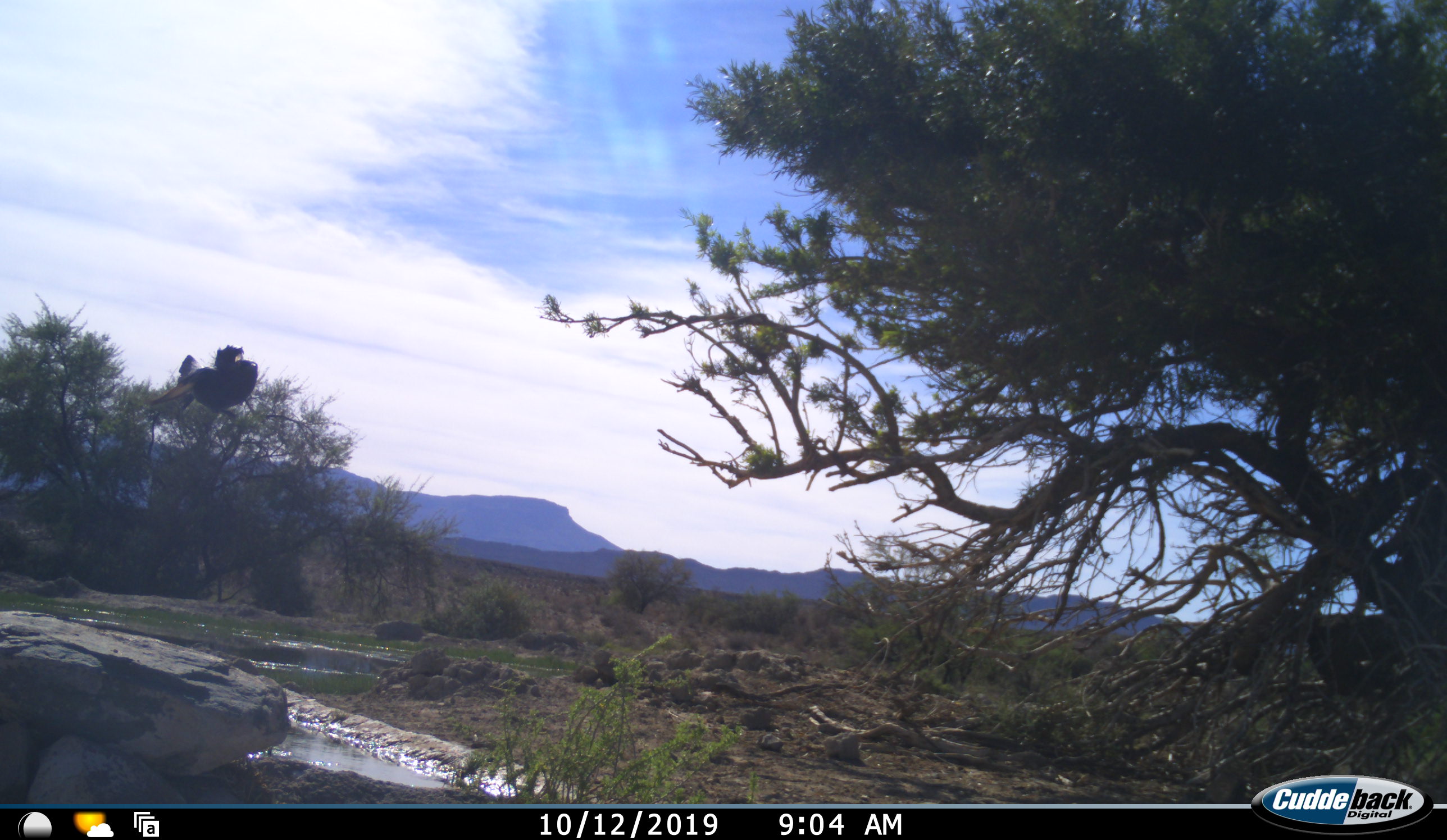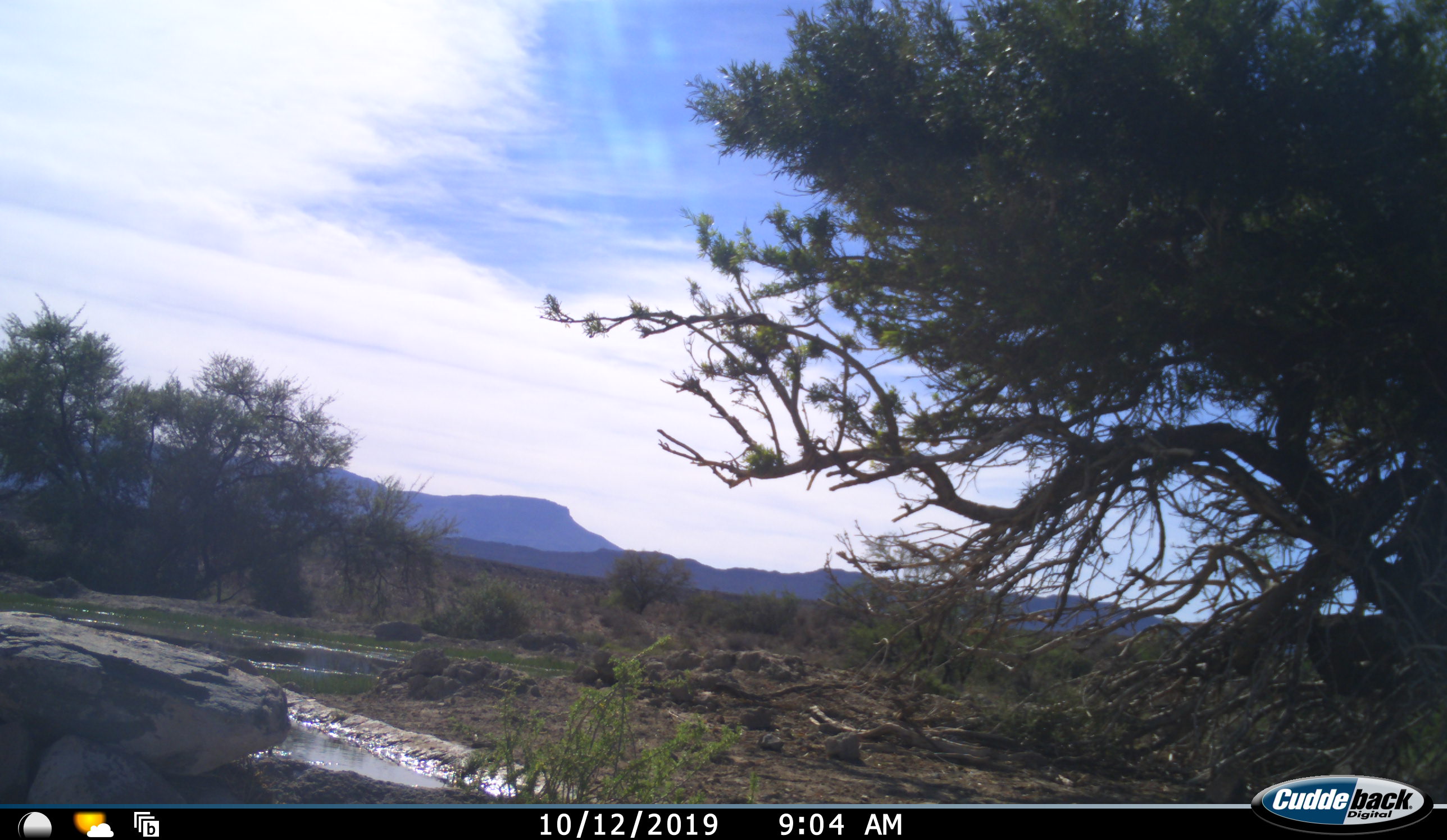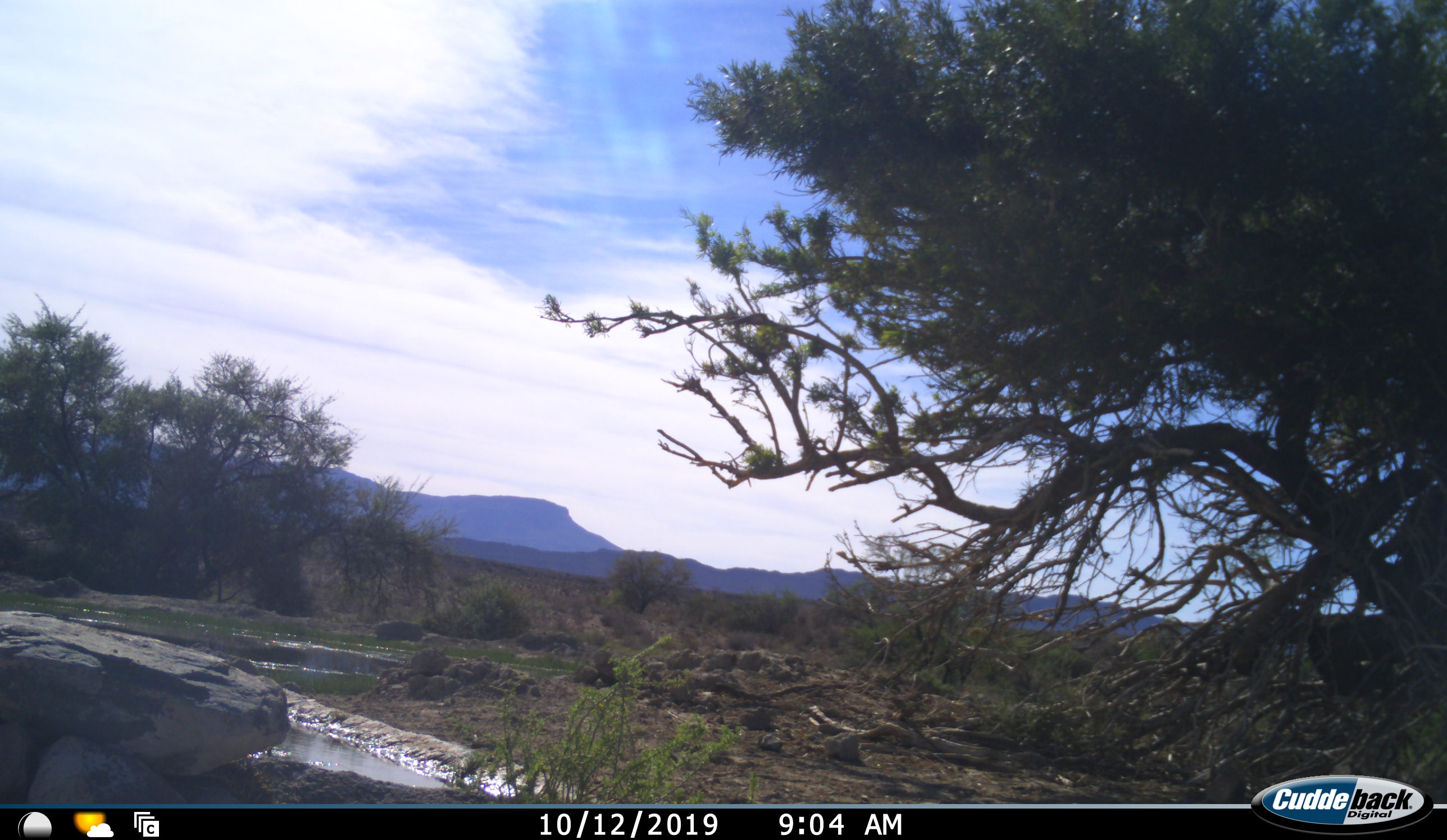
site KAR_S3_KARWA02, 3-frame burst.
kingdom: Animalia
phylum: Chordata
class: Aves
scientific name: Aves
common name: bird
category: birdother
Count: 1.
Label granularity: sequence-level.